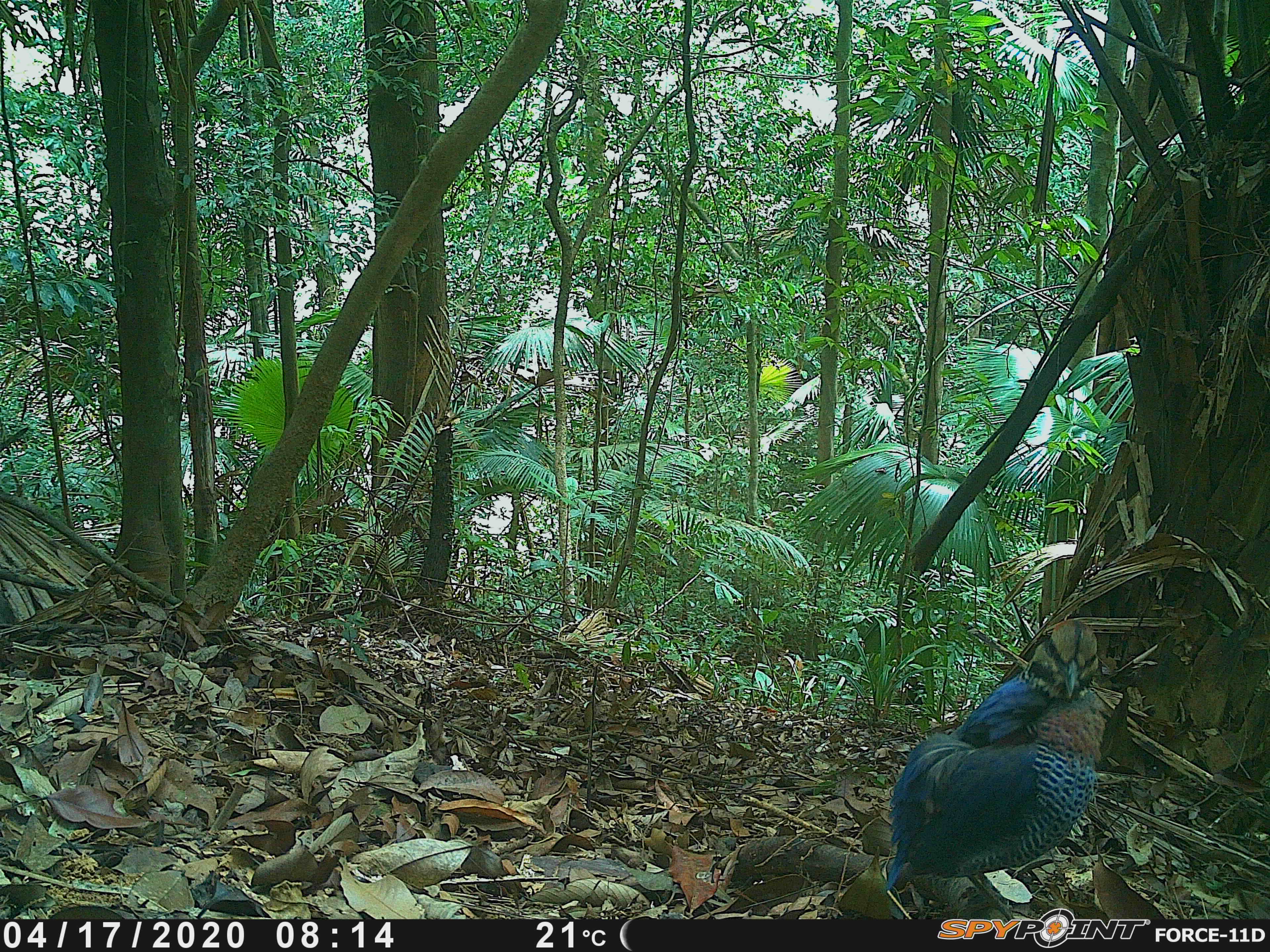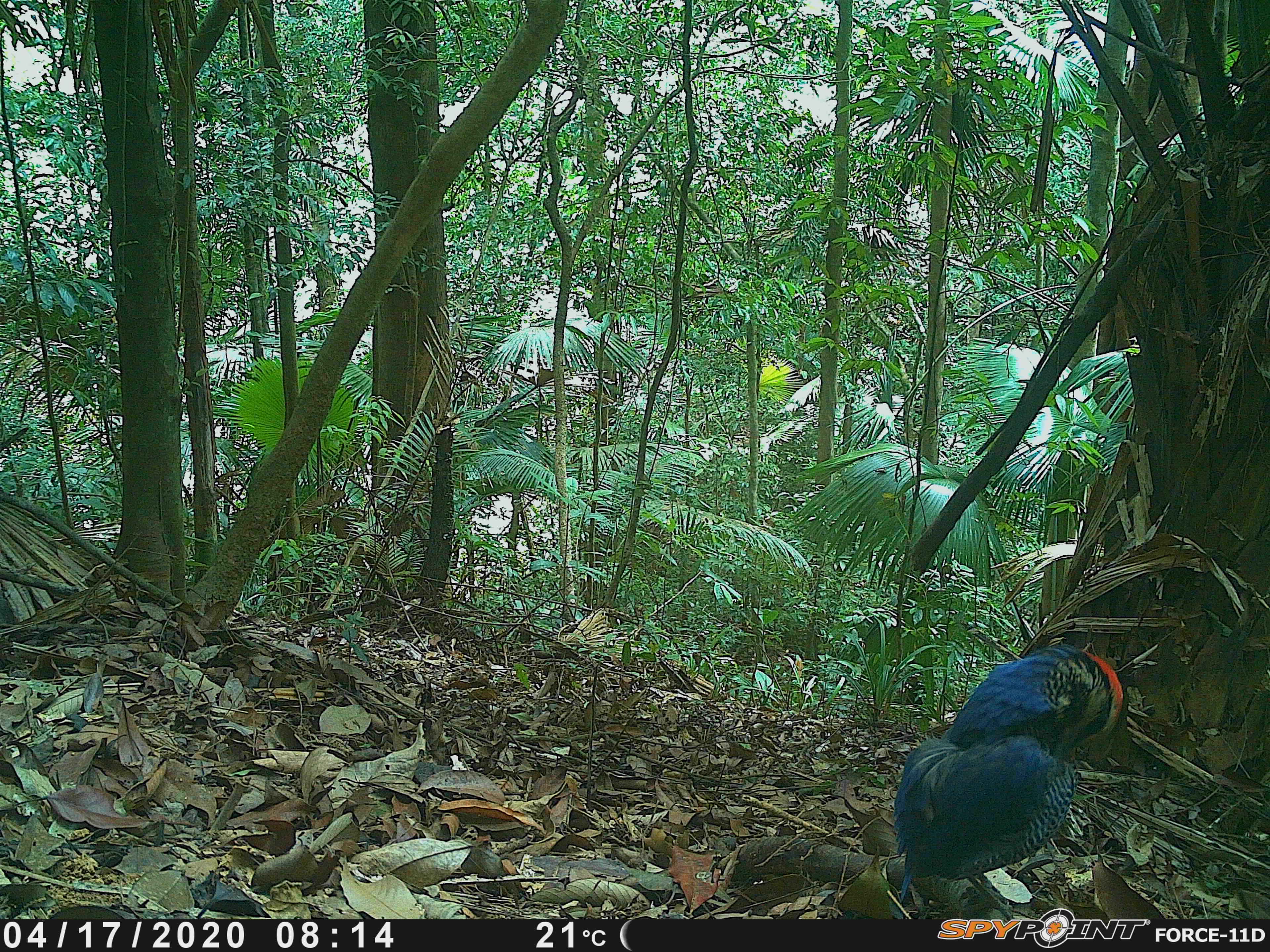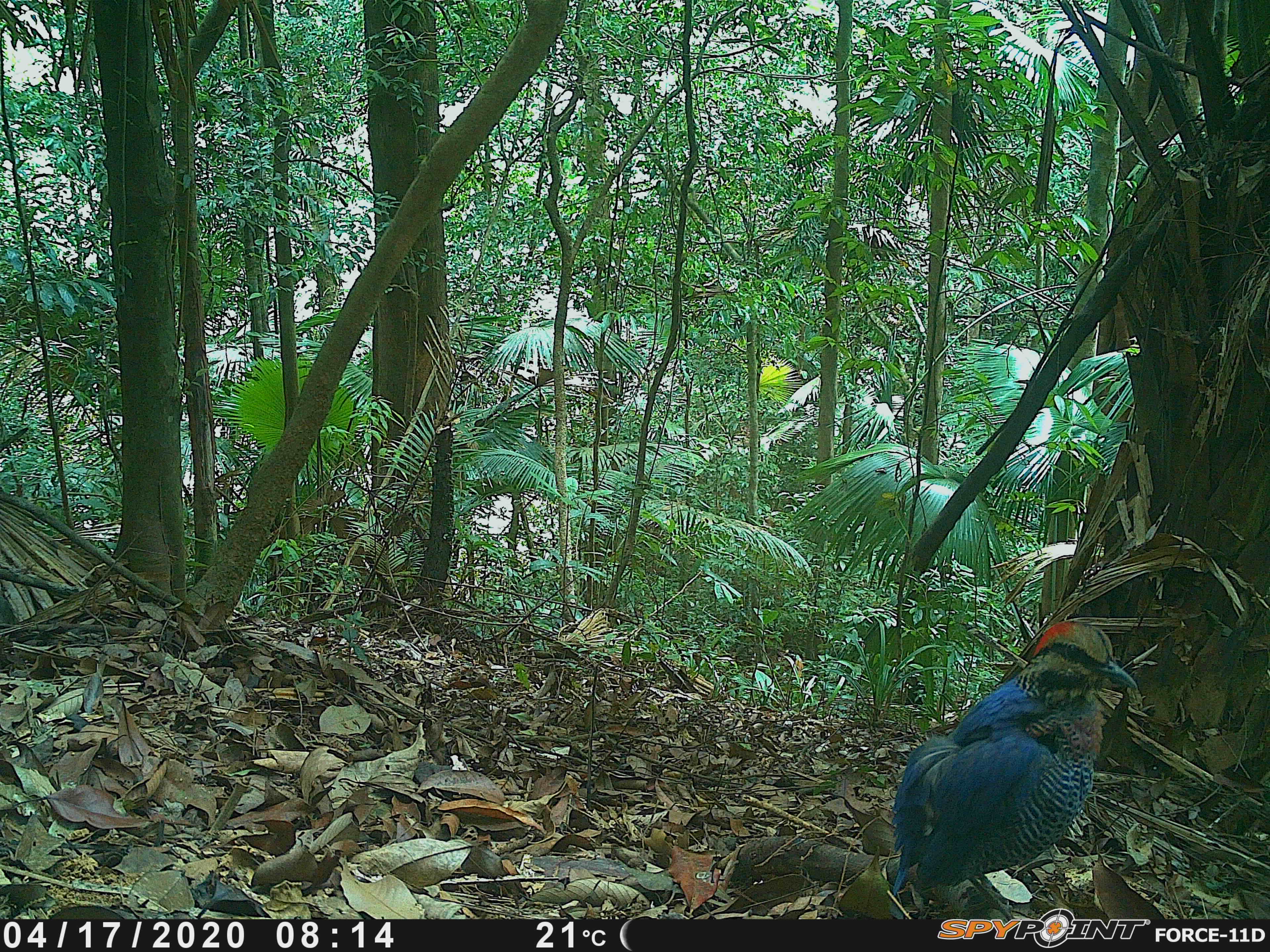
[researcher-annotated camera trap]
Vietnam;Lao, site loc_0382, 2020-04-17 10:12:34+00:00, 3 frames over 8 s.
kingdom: Animalia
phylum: Chordata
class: Aves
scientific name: Aves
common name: bird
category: unidentified bird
Unidentified bird (bird) (Aves). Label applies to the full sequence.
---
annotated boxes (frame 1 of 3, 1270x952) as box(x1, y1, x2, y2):
unidentified bird: box(881, 618, 1107, 918)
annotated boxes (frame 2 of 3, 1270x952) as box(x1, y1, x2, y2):
unidentified bird: box(892, 643, 1129, 920)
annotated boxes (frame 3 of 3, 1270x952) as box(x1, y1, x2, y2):
unidentified bird: box(888, 620, 1137, 920)